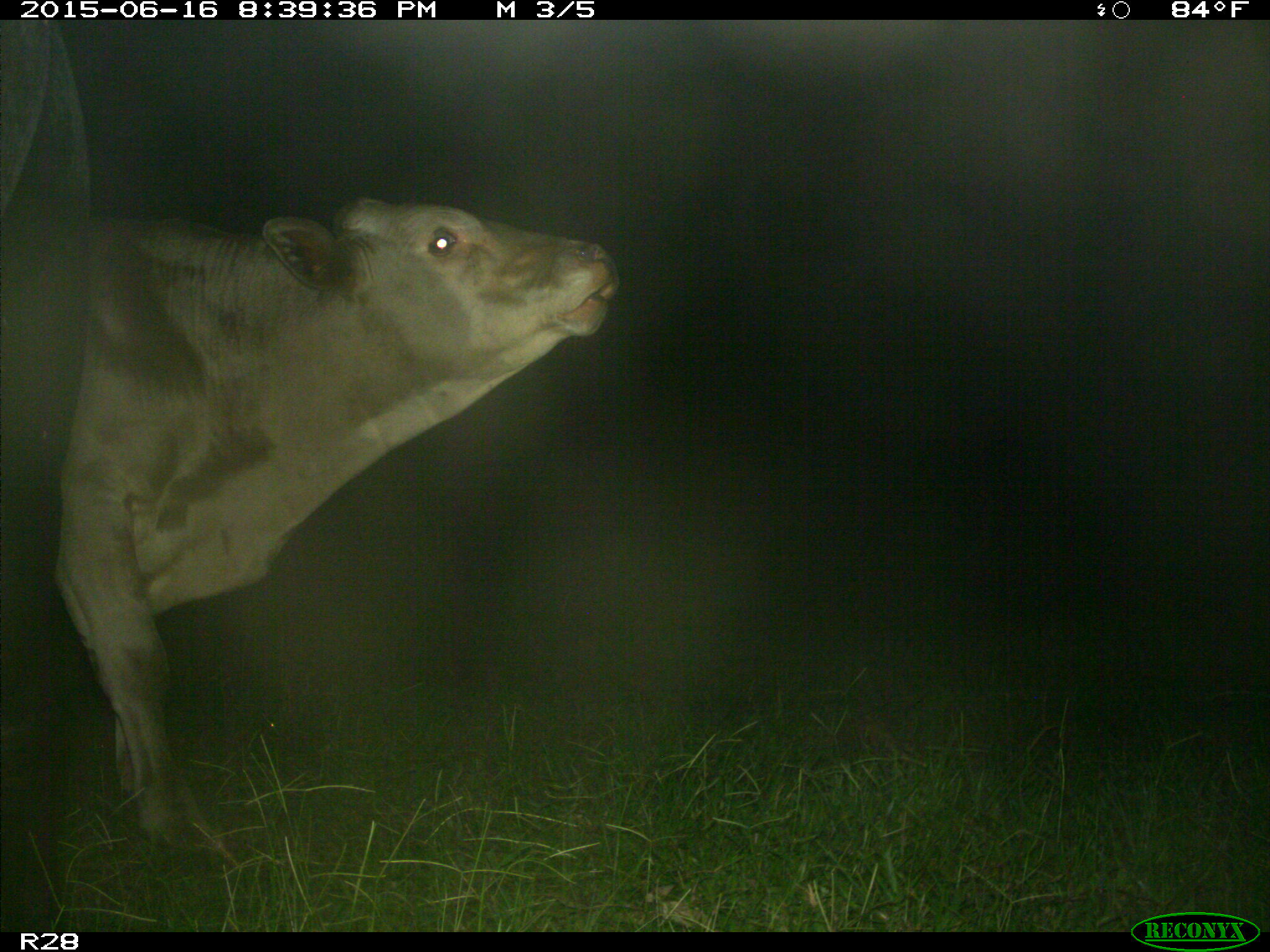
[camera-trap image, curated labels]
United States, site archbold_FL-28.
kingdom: Animalia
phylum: Chordata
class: Mammalia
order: Artiodactyla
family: Bovidae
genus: Bos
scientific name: Bos taurus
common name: domestic cow